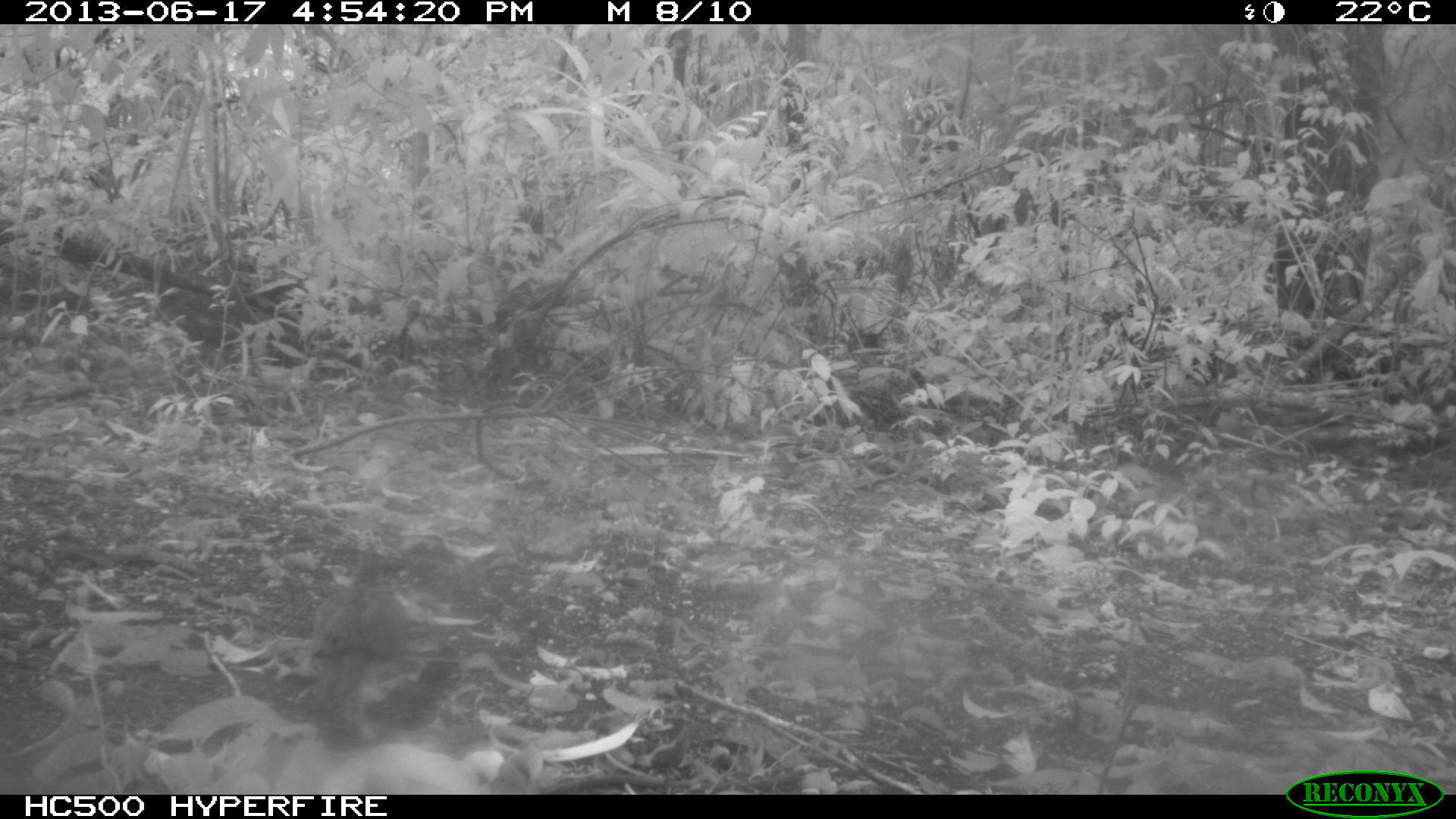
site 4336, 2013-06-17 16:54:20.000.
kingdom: Animalia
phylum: Chordata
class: Aves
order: Columbiformes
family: Columbidae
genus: Leptotila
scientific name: Leptotila plumbeiceps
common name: gray-headed dove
Leptotila plumbeiceps (gray-headed dove), count 1.